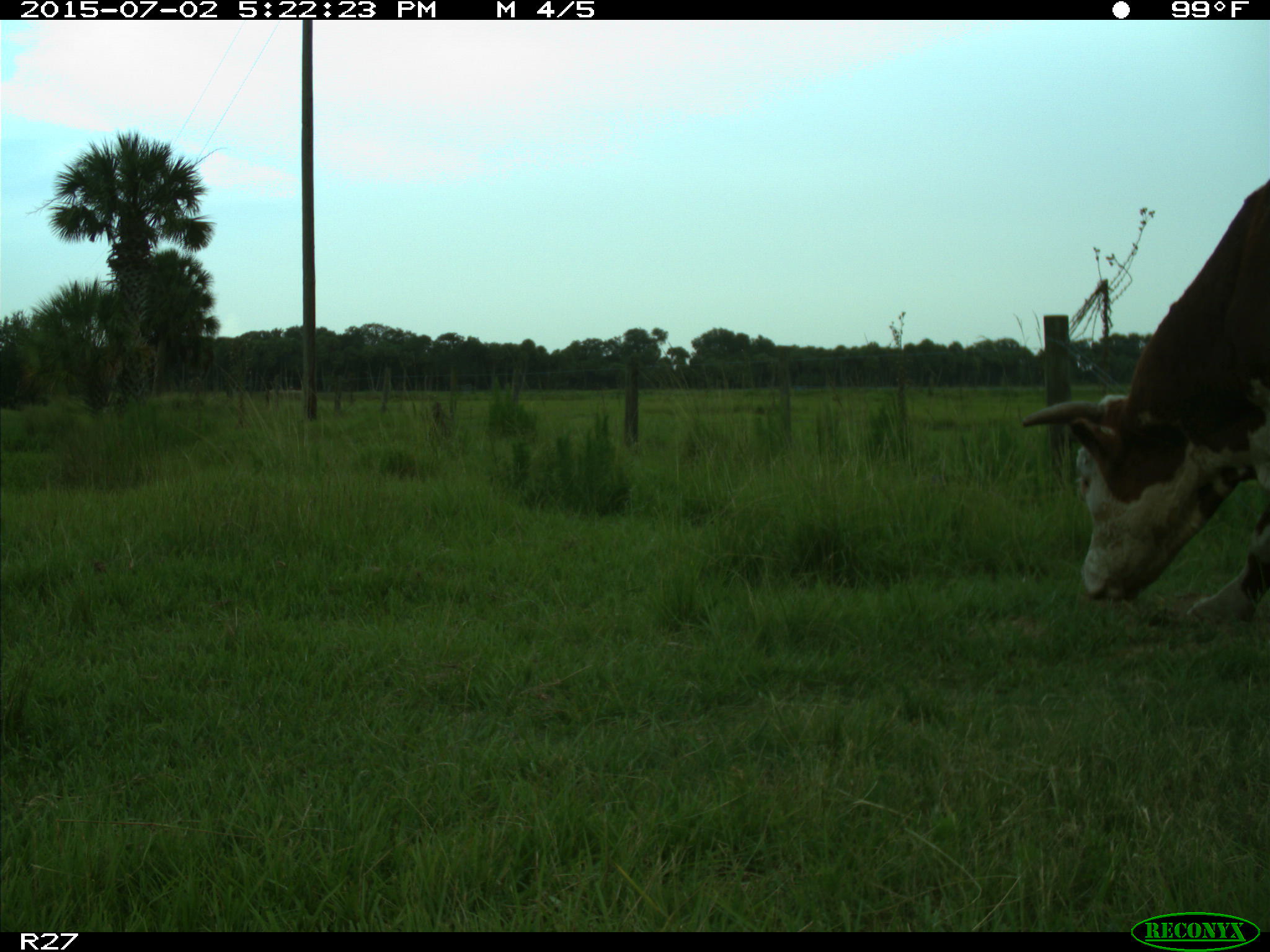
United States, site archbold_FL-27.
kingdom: Animalia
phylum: Chordata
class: Mammalia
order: Artiodactyla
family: Bovidae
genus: Bos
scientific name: Bos taurus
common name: domestic cow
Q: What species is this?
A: Bos taurus (domestic cow).